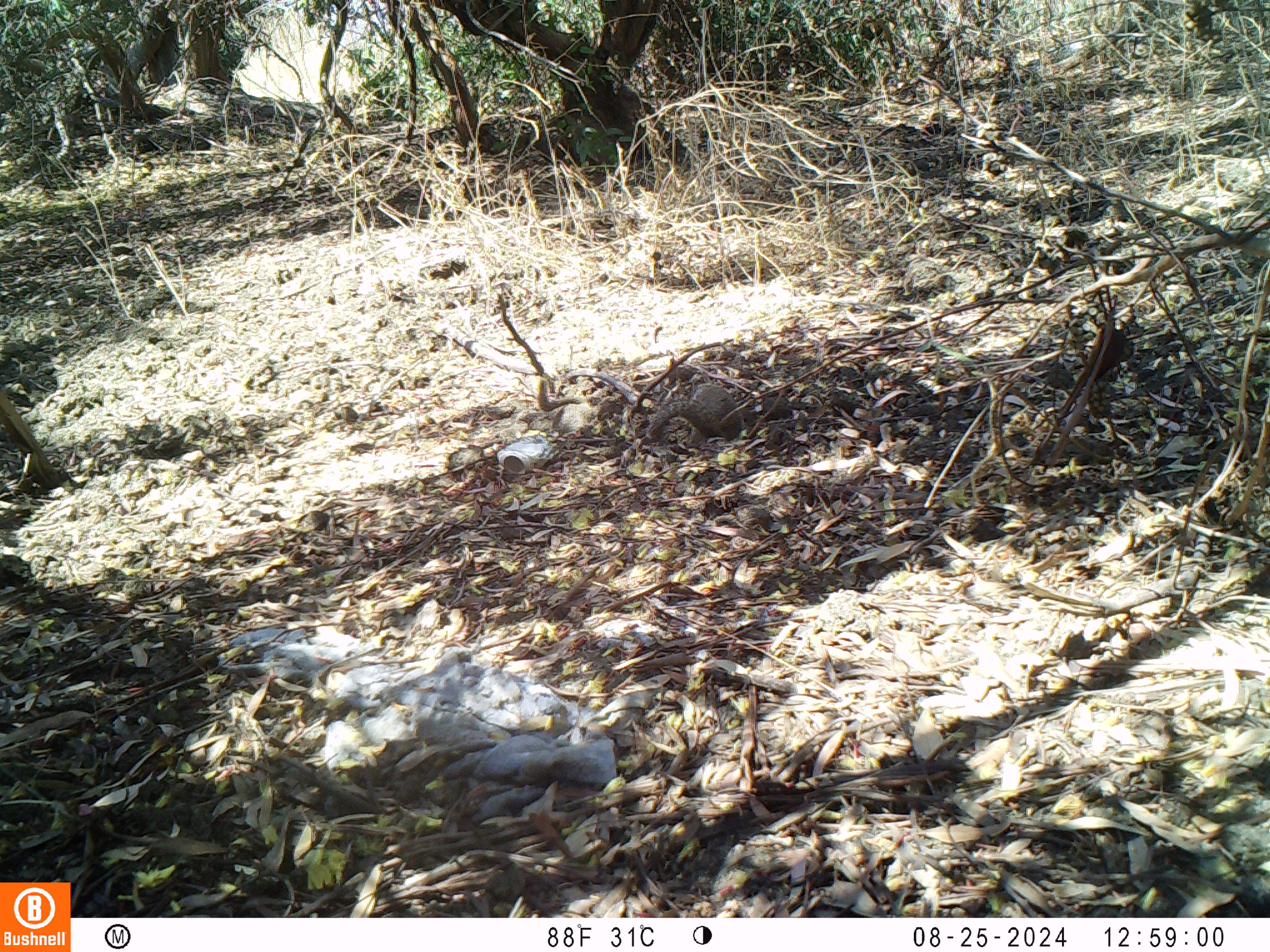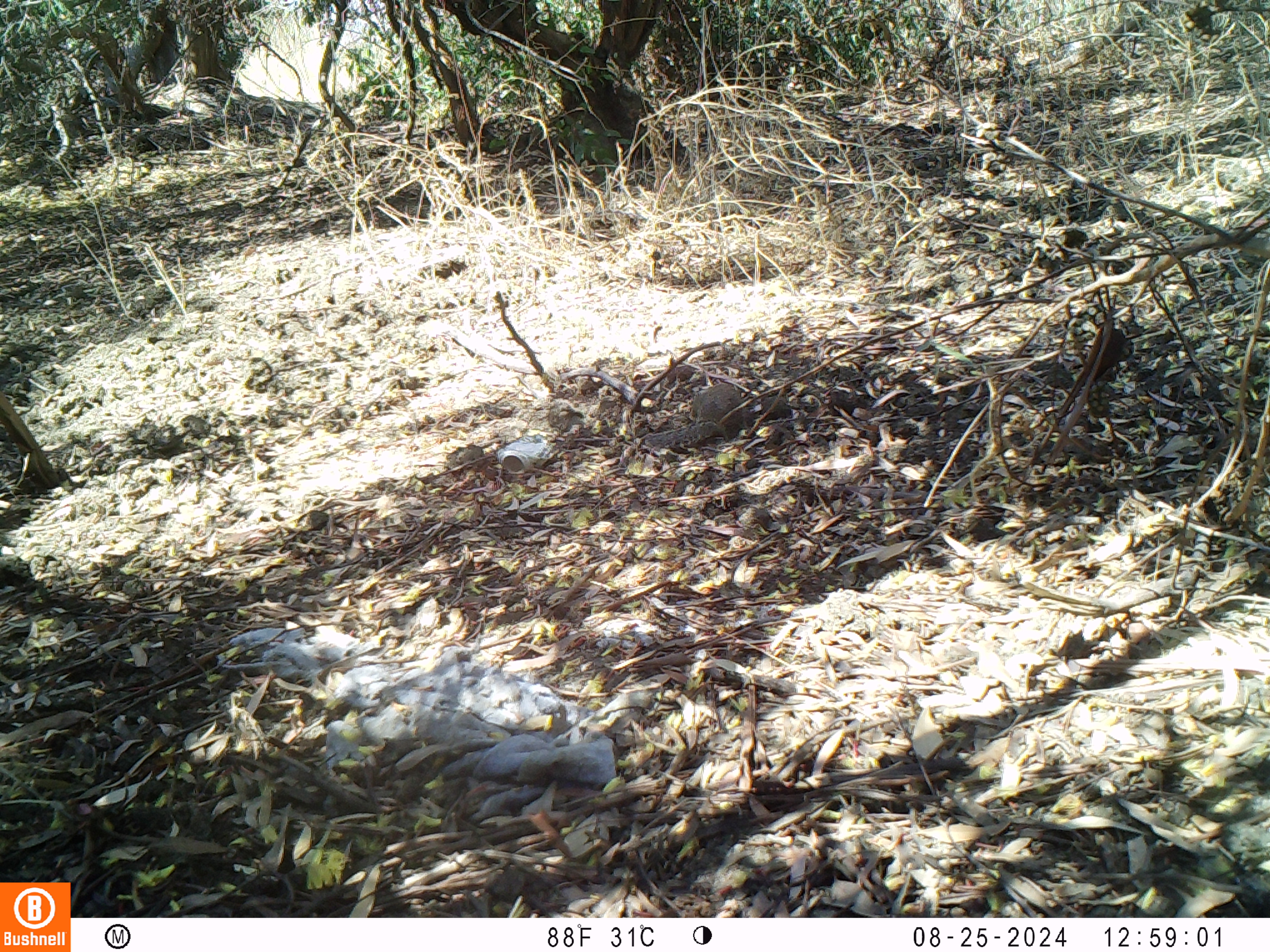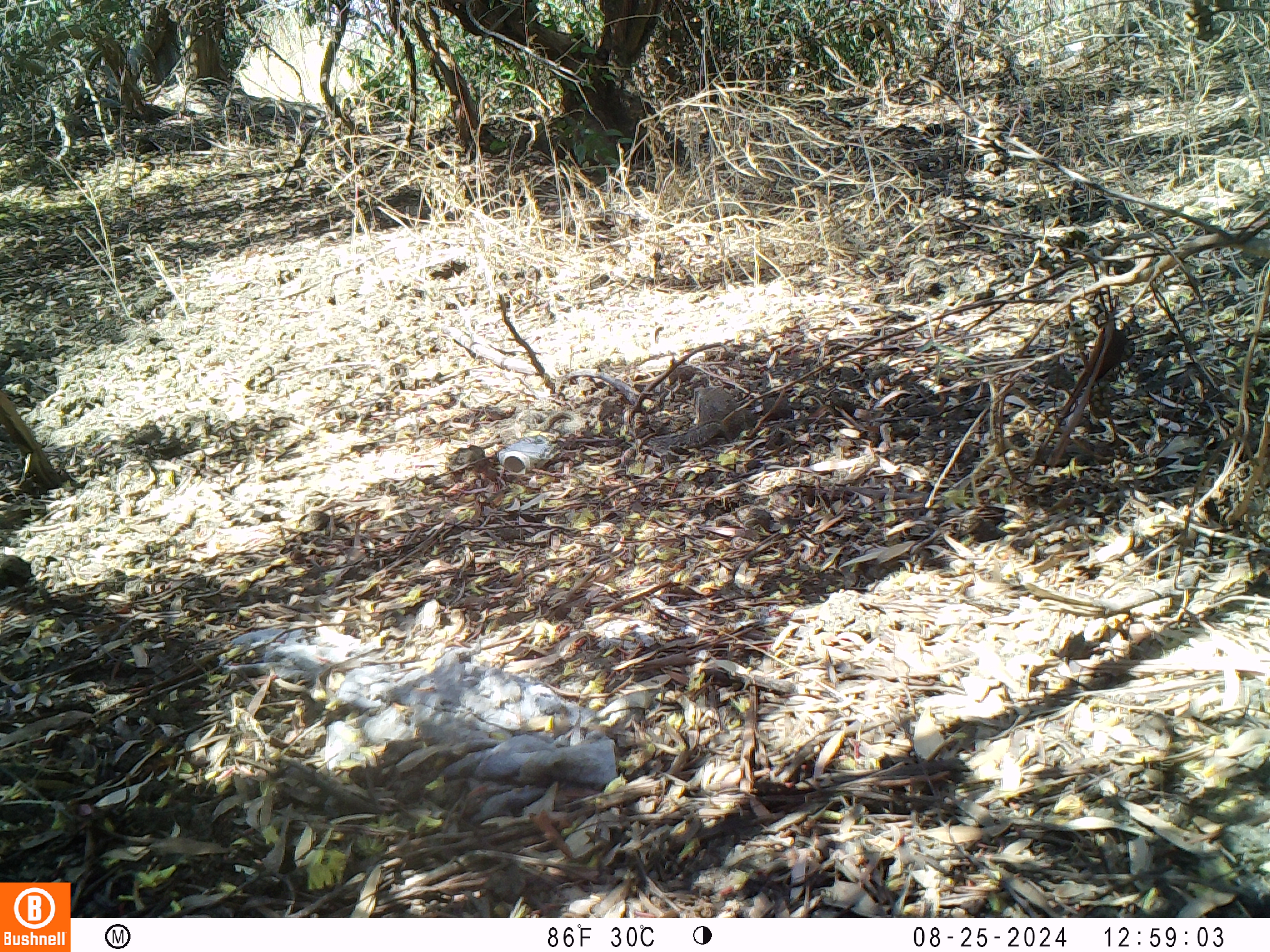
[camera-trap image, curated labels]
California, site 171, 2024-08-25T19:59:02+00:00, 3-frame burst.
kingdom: Animalia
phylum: Chordata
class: Mammalia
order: Rodentia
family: Sciuridae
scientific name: Sciuridae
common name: squirrel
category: unknown squirrel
Unknown squirrel (squirrel) (Sciuridae).